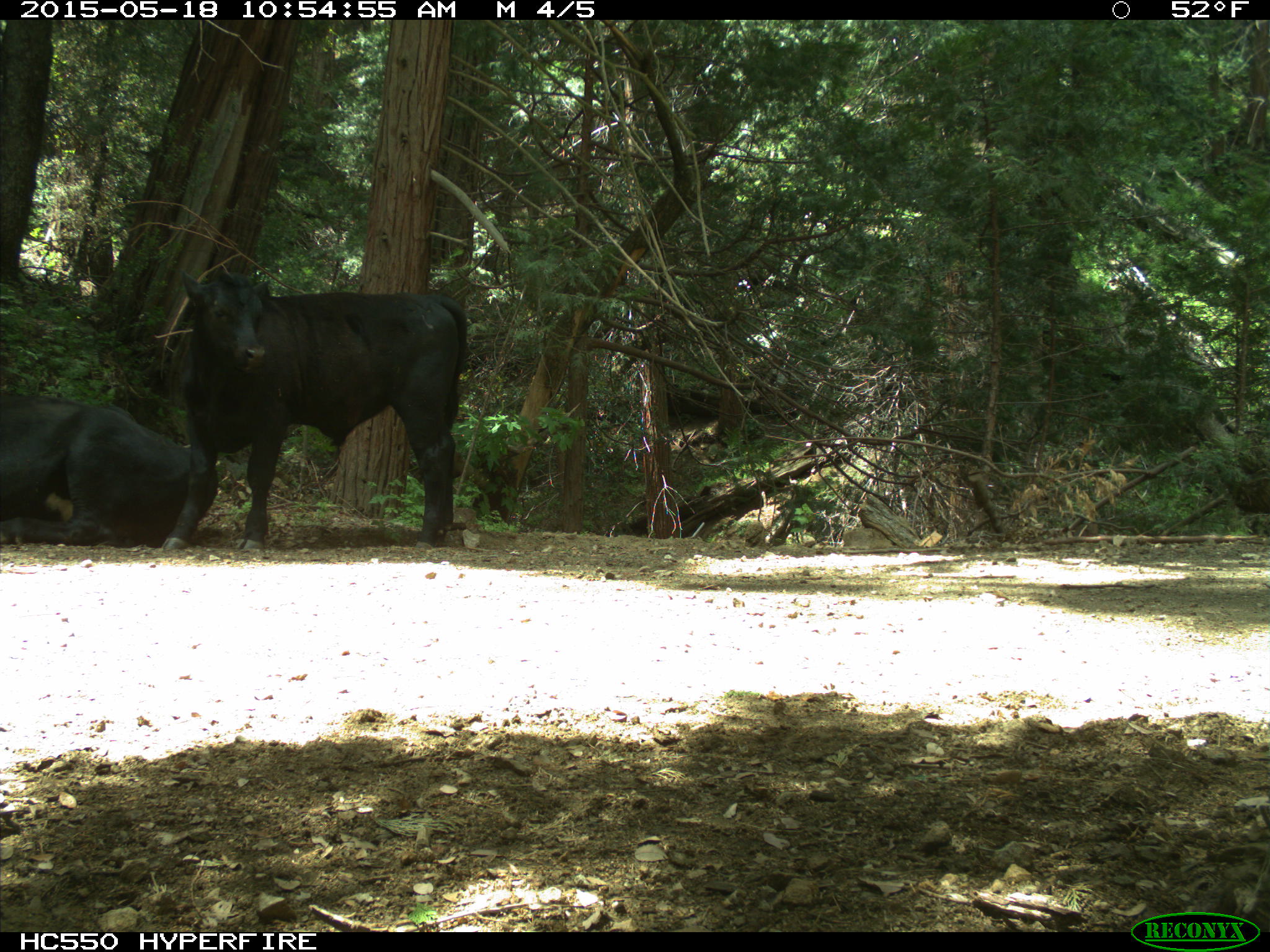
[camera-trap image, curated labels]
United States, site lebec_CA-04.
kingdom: Animalia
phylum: Chordata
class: Mammalia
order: Artiodactyla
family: Bovidae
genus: Bos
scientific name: Bos taurus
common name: domestic cow